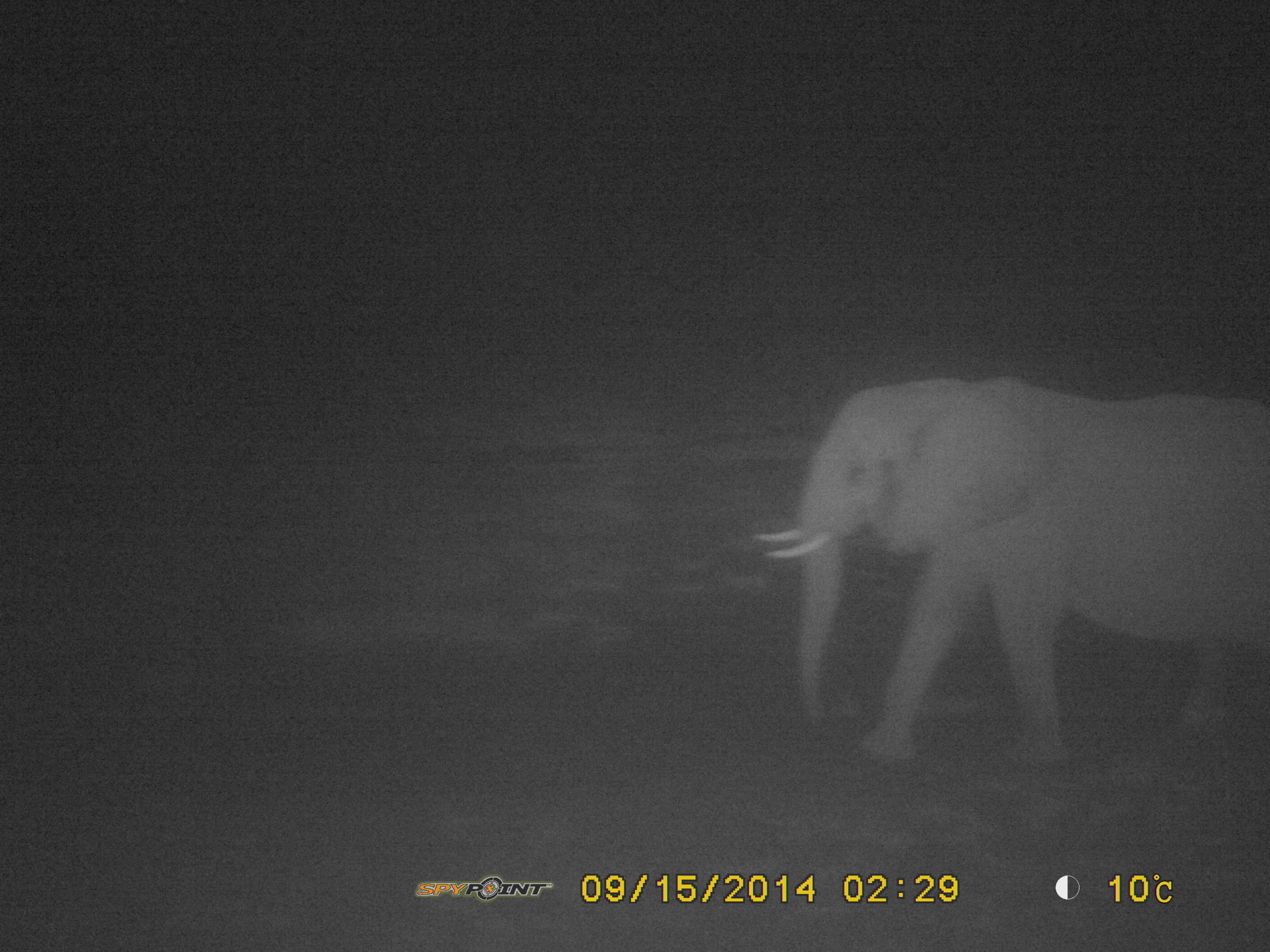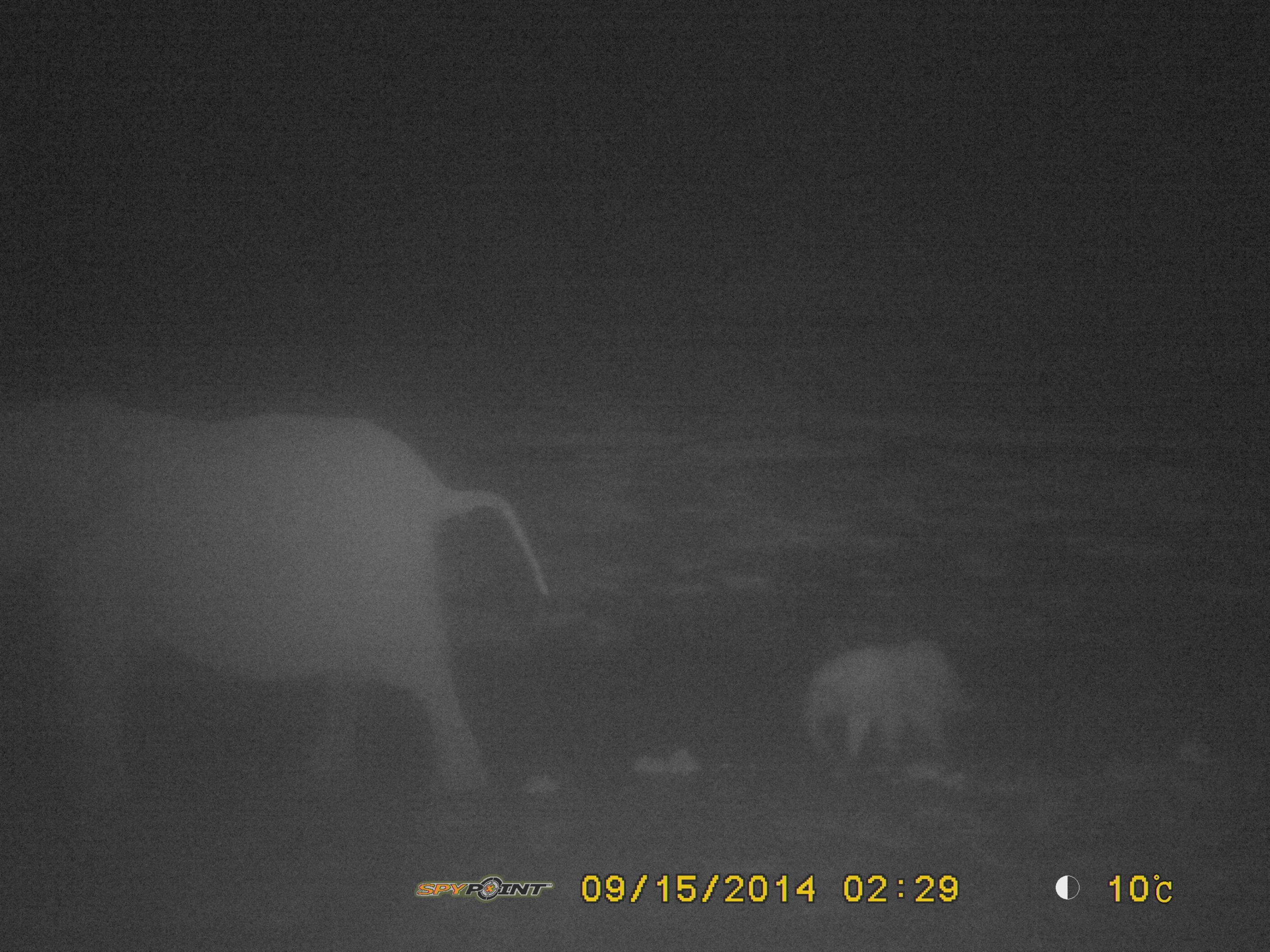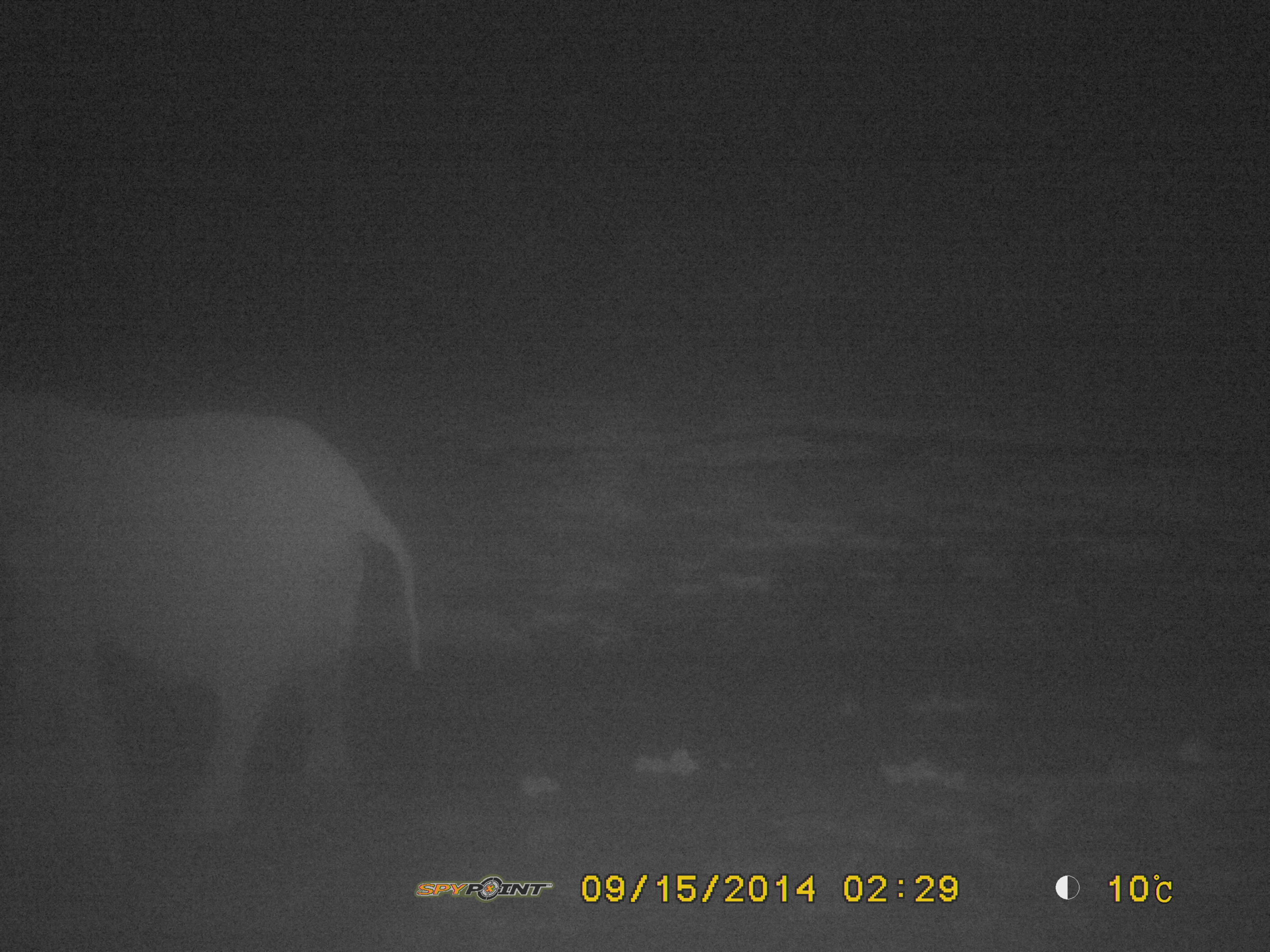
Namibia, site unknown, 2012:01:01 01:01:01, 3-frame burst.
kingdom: Animalia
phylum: Chordata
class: Mammalia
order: Proboscidea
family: Elephantidae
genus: Loxodonta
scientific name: Loxodonta africana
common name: african elephant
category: loxodanta africana